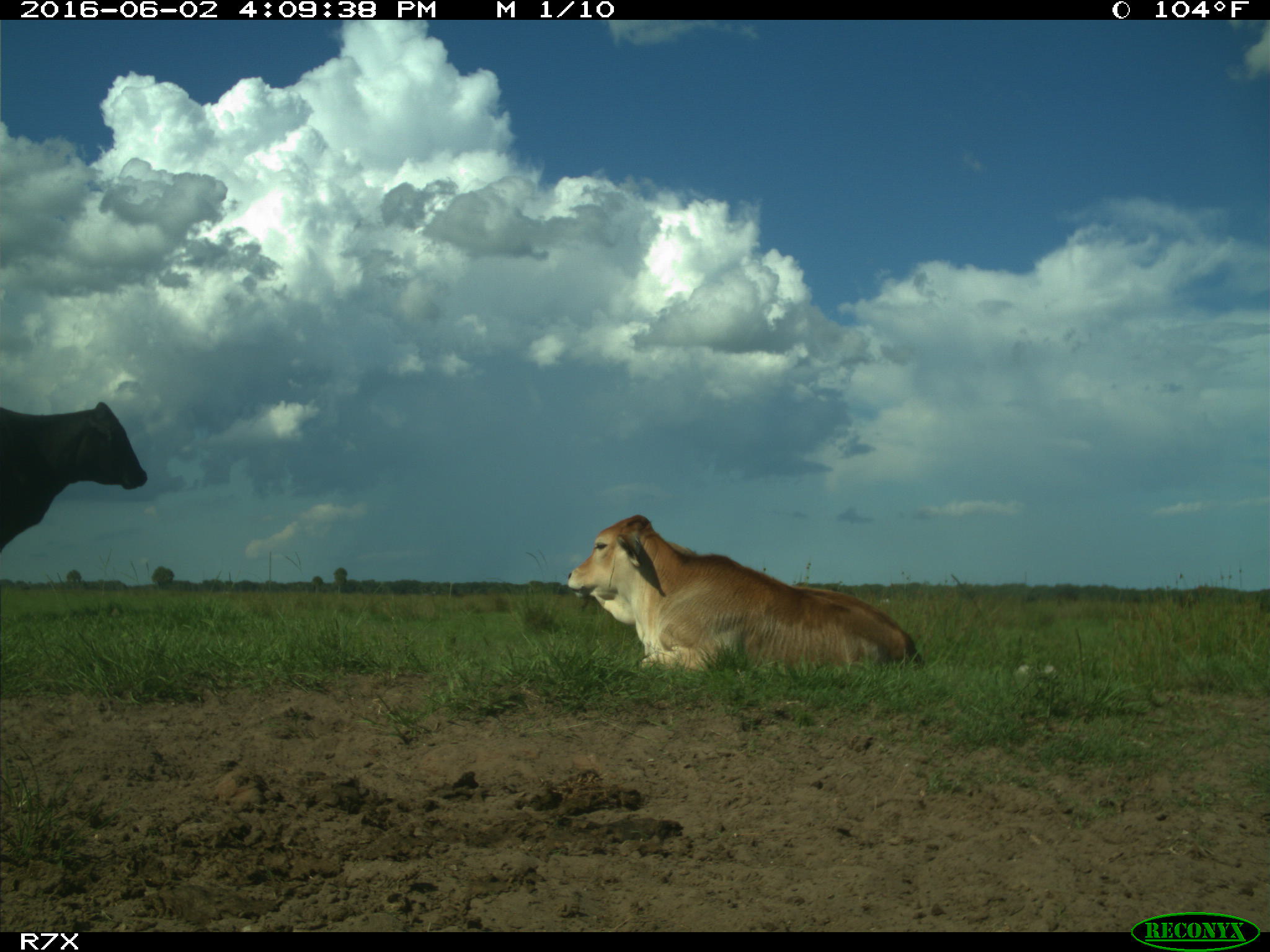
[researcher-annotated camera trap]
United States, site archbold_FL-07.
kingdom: Animalia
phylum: Chordata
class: Mammalia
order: Artiodactyla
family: Bovidae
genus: Bos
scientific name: Bos taurus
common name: domestic cow